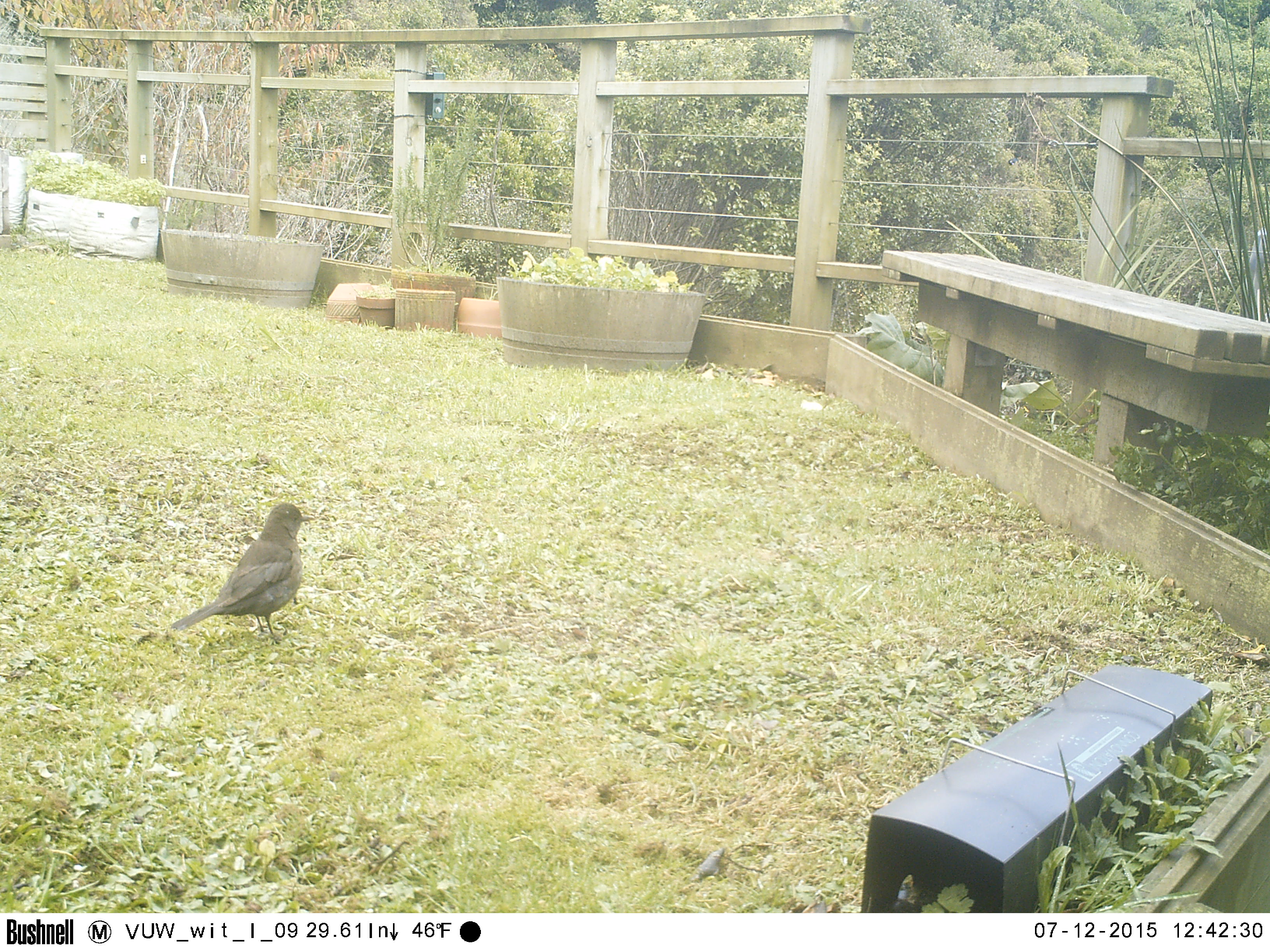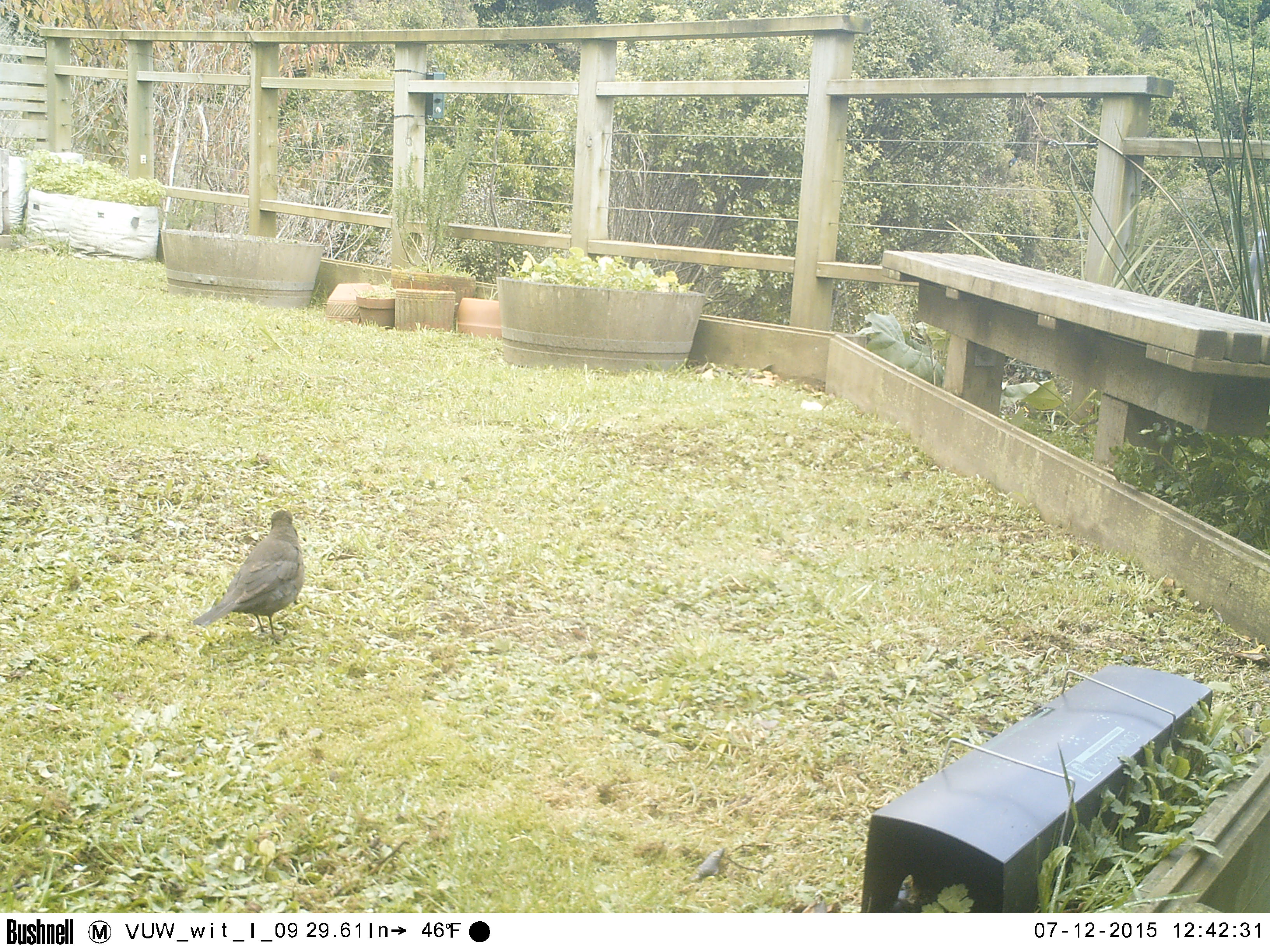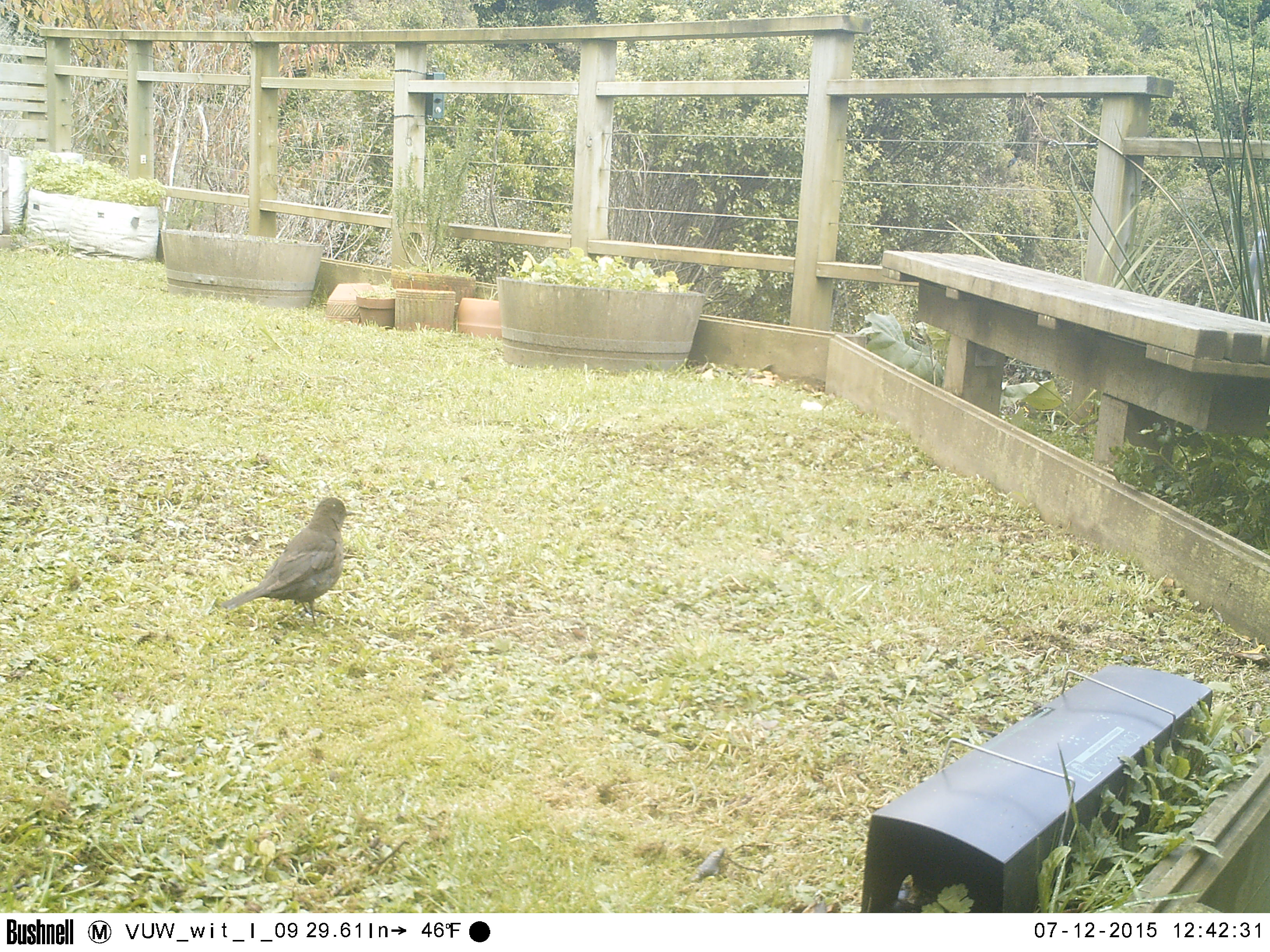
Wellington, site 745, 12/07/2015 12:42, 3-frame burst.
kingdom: Animalia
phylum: Chordata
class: Aves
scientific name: Aves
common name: bird